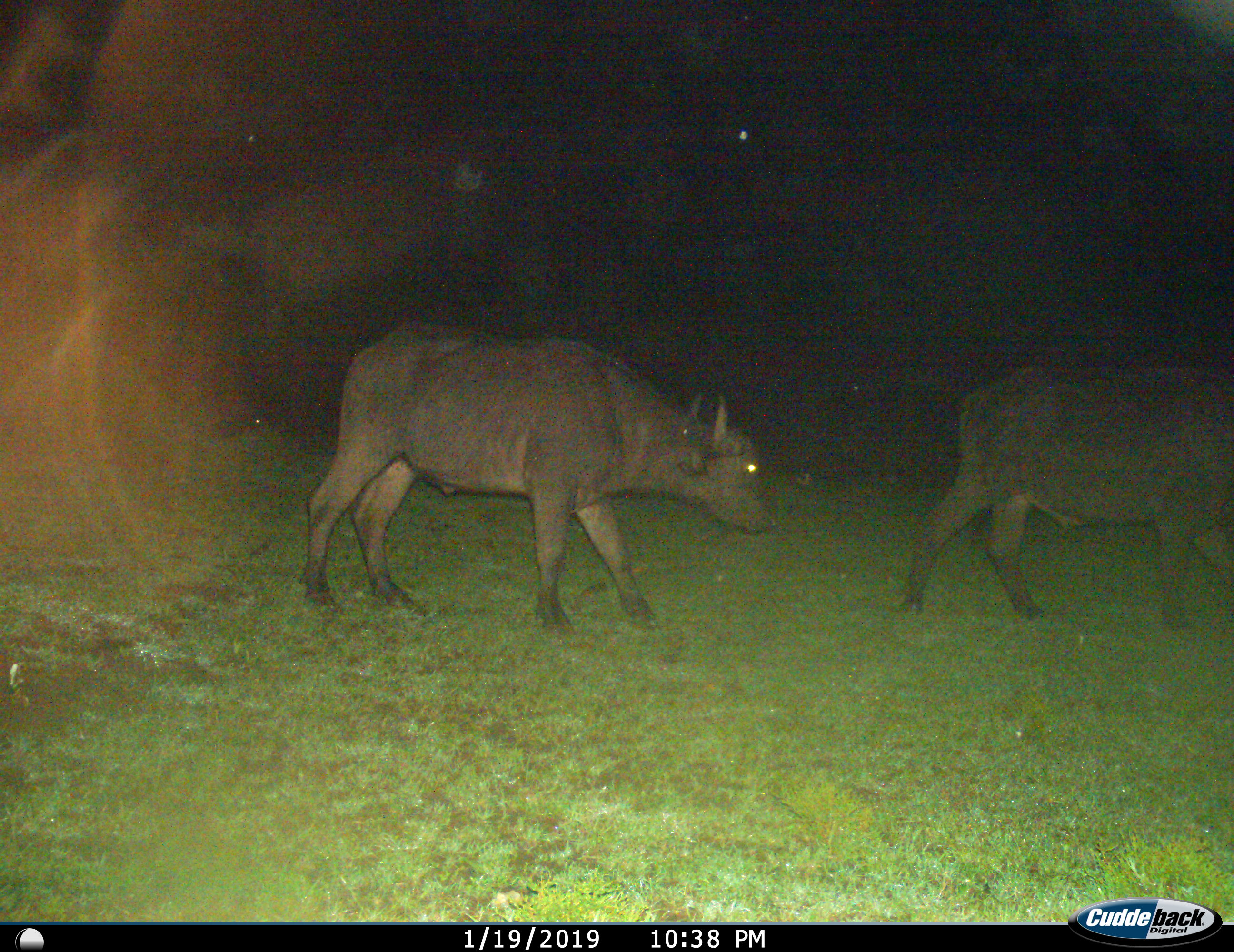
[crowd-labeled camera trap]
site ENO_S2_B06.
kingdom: Animalia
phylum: Chordata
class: Mammalia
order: Artiodactyla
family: Bovidae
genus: Syncerus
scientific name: Syncerus caffer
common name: african buffalo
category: buffalo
Buffalo (african buffalo) (Syncerus caffer), count 2. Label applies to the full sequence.